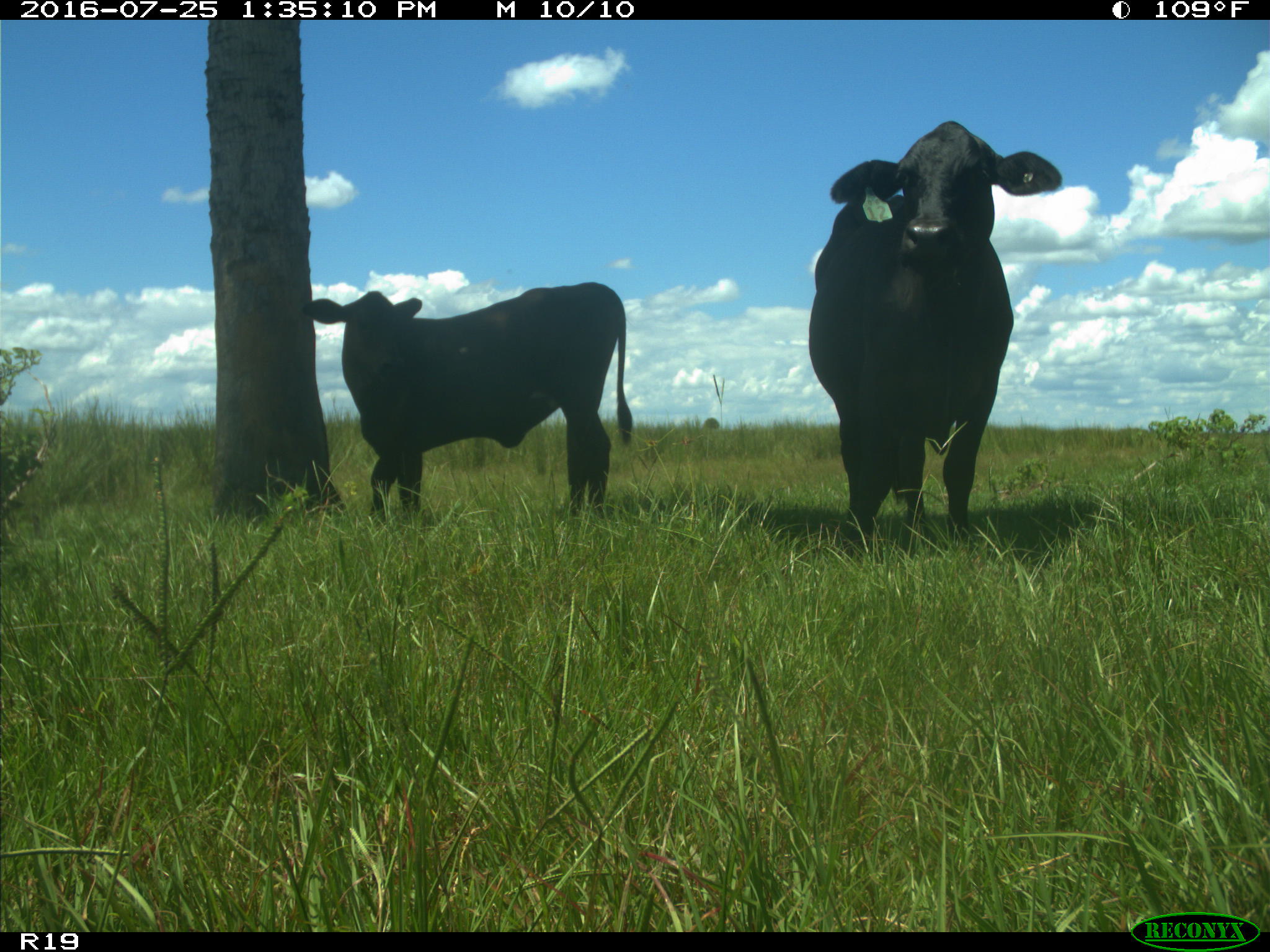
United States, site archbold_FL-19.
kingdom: Animalia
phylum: Chordata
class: Mammalia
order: Artiodactyla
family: Bovidae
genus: Bos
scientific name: Bos taurus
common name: domestic cow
Bos taurus (domestic cow).